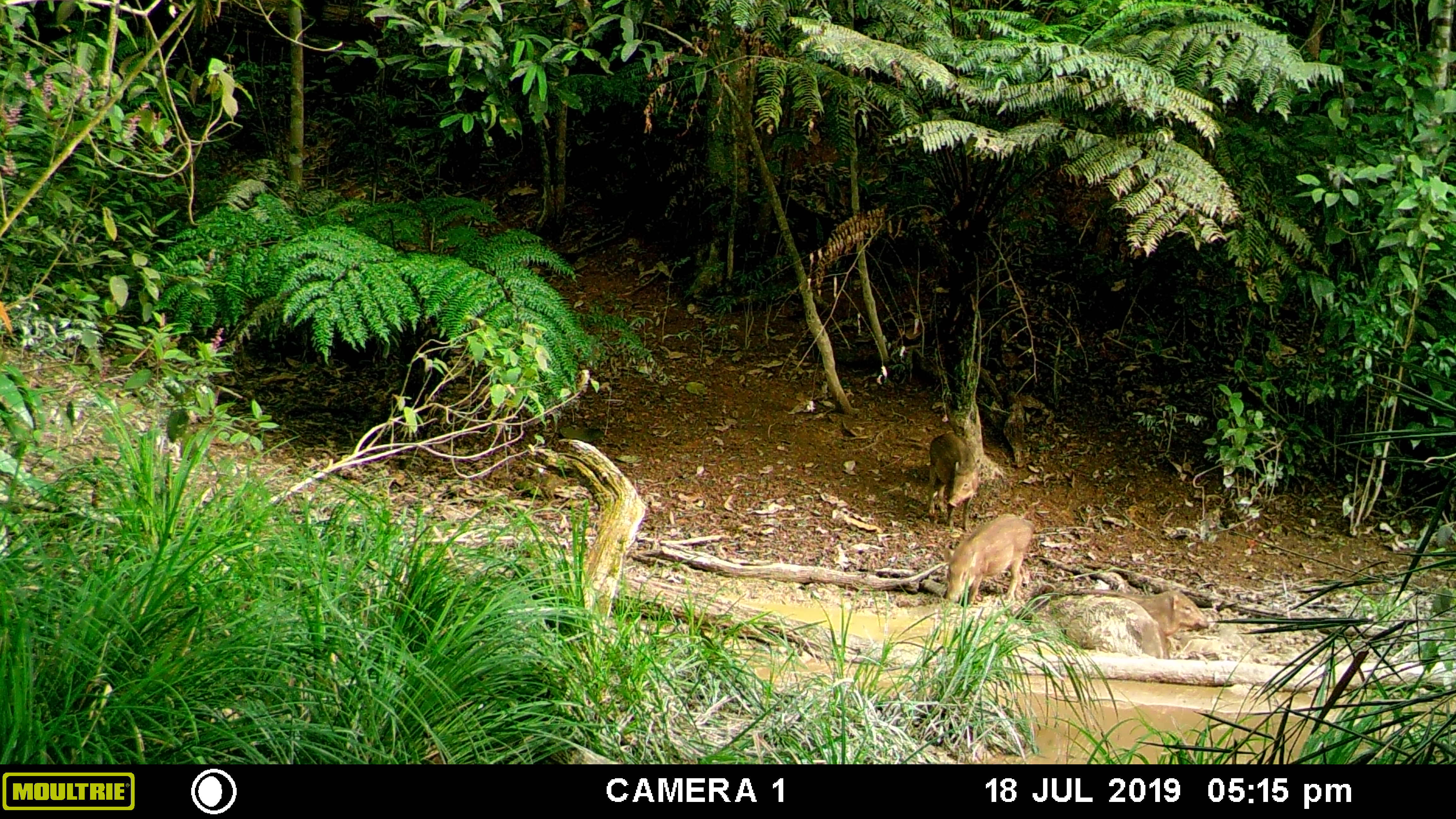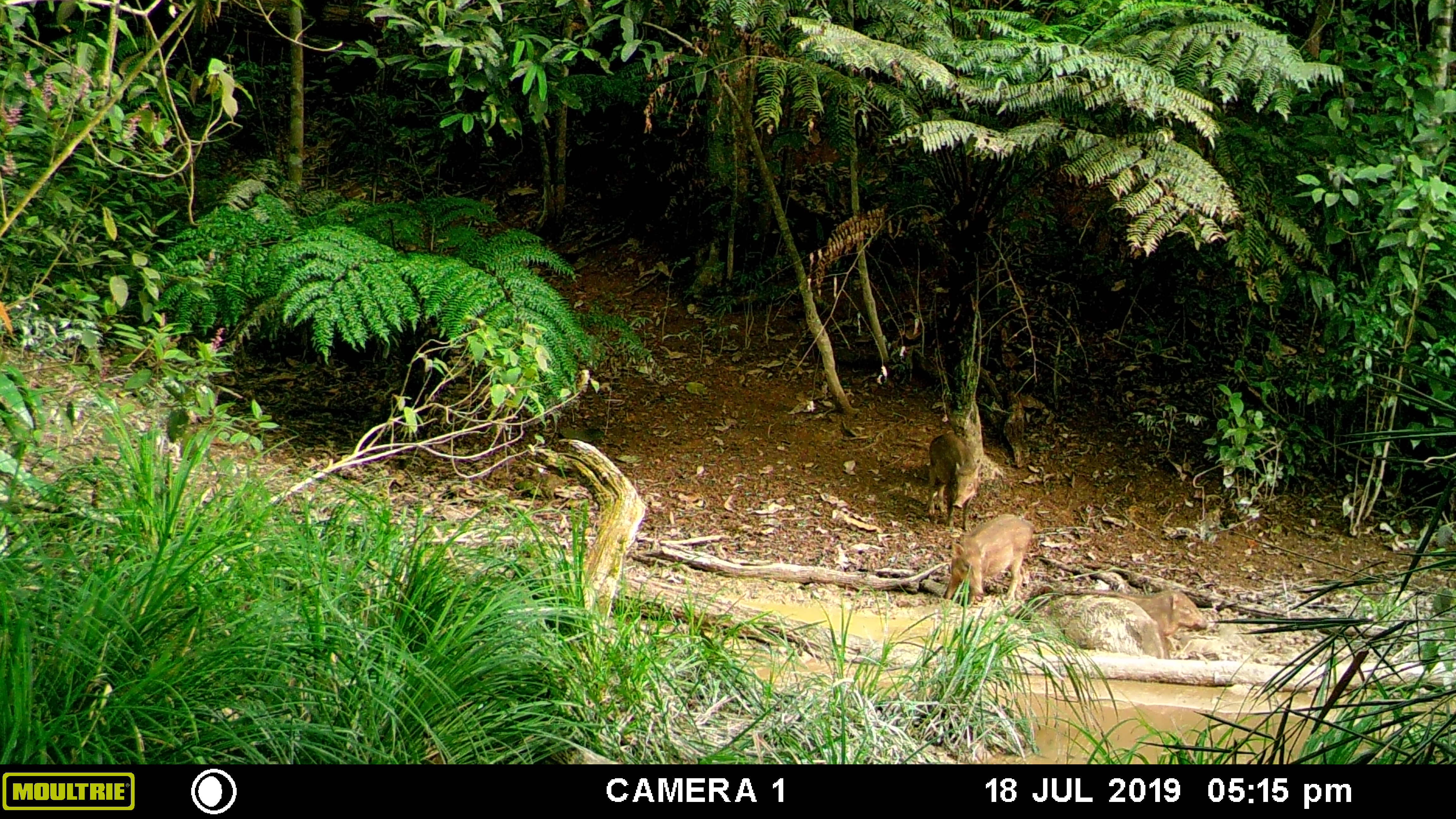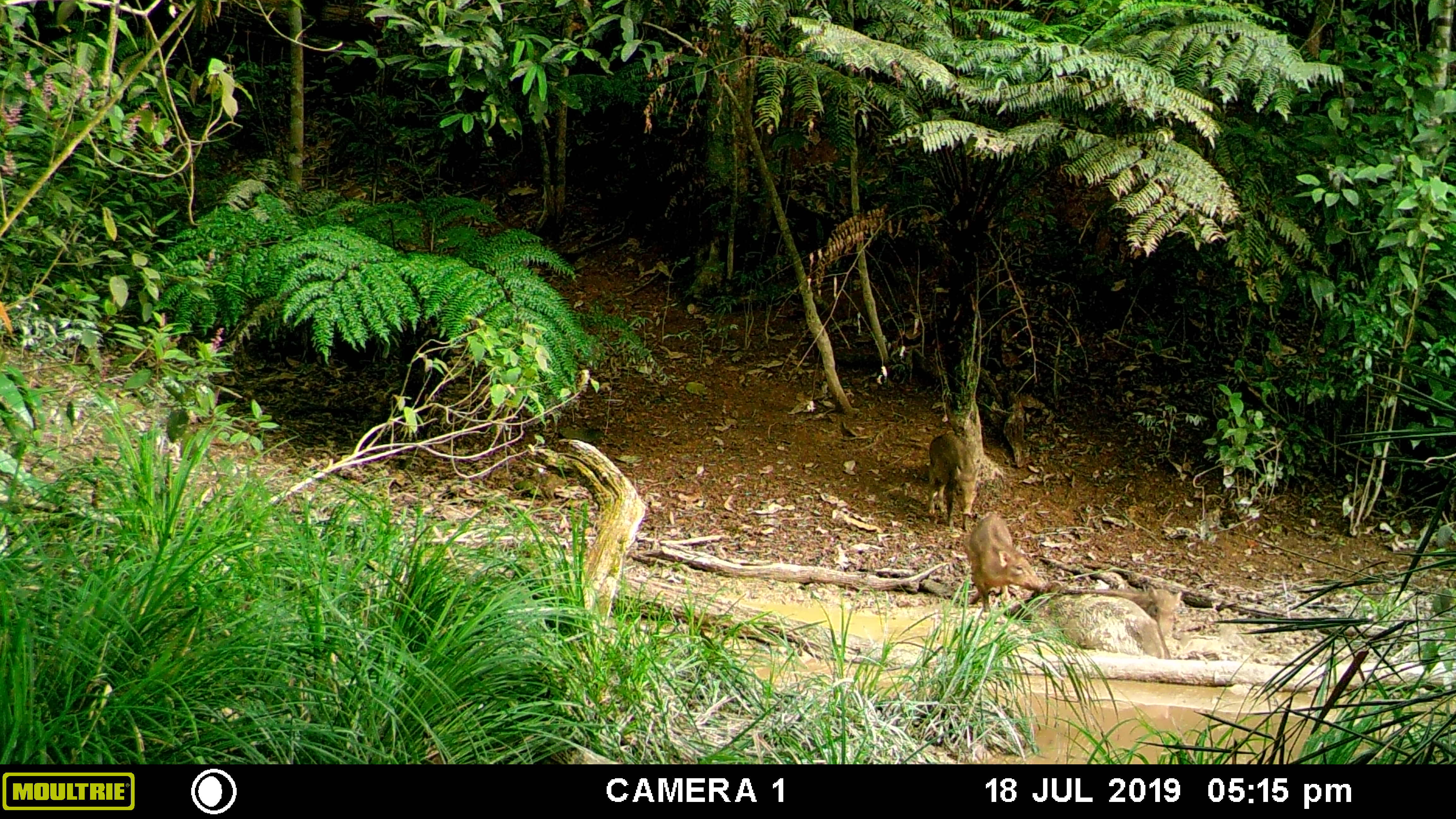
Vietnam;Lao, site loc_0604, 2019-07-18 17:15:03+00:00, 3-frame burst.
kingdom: Animalia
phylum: Chordata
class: Mammalia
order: Artiodactyla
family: Suidae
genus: Sus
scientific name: Sus scrofa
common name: eurasian wild pig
Eurasian wild pig (Sus scrofa). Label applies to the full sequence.